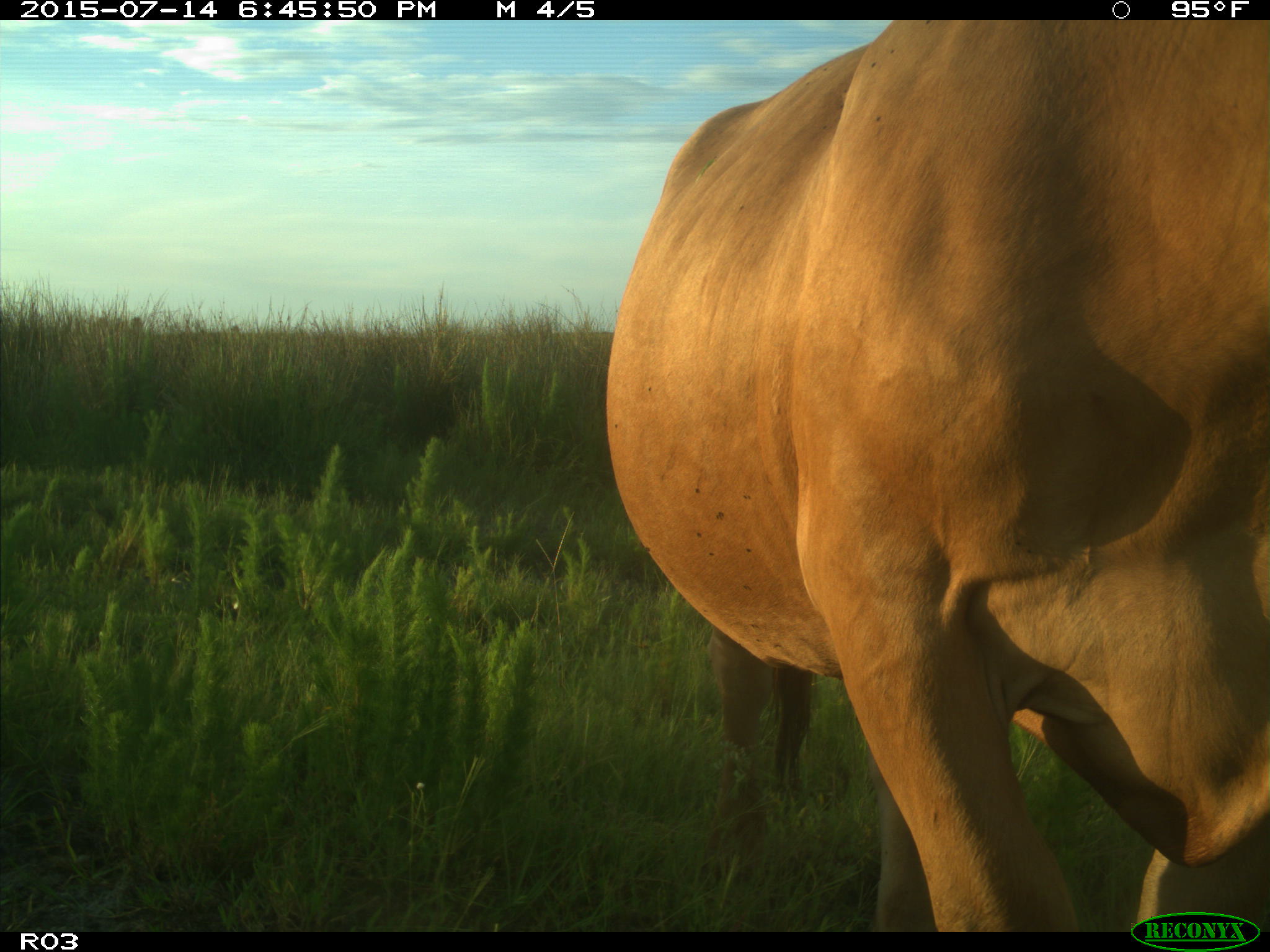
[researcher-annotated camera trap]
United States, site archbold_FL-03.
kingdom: Animalia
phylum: Chordata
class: Mammalia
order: Artiodactyla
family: Bovidae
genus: Bos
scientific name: Bos taurus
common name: domestic cow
Bos taurus (domestic cow).